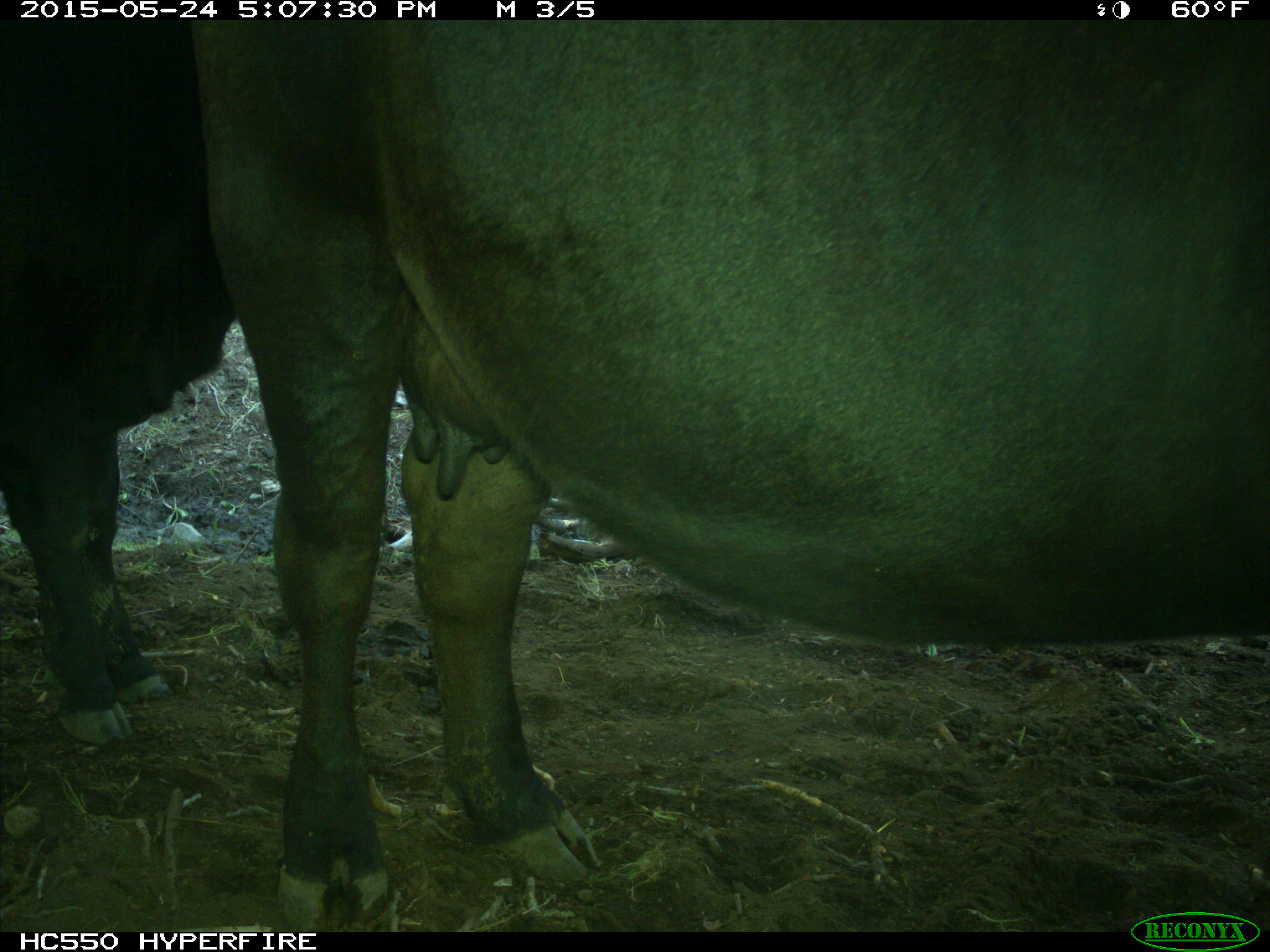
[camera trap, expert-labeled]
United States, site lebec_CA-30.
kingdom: Animalia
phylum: Chordata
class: Mammalia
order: Artiodactyla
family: Bovidae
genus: Bos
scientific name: Bos taurus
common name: domestic cow